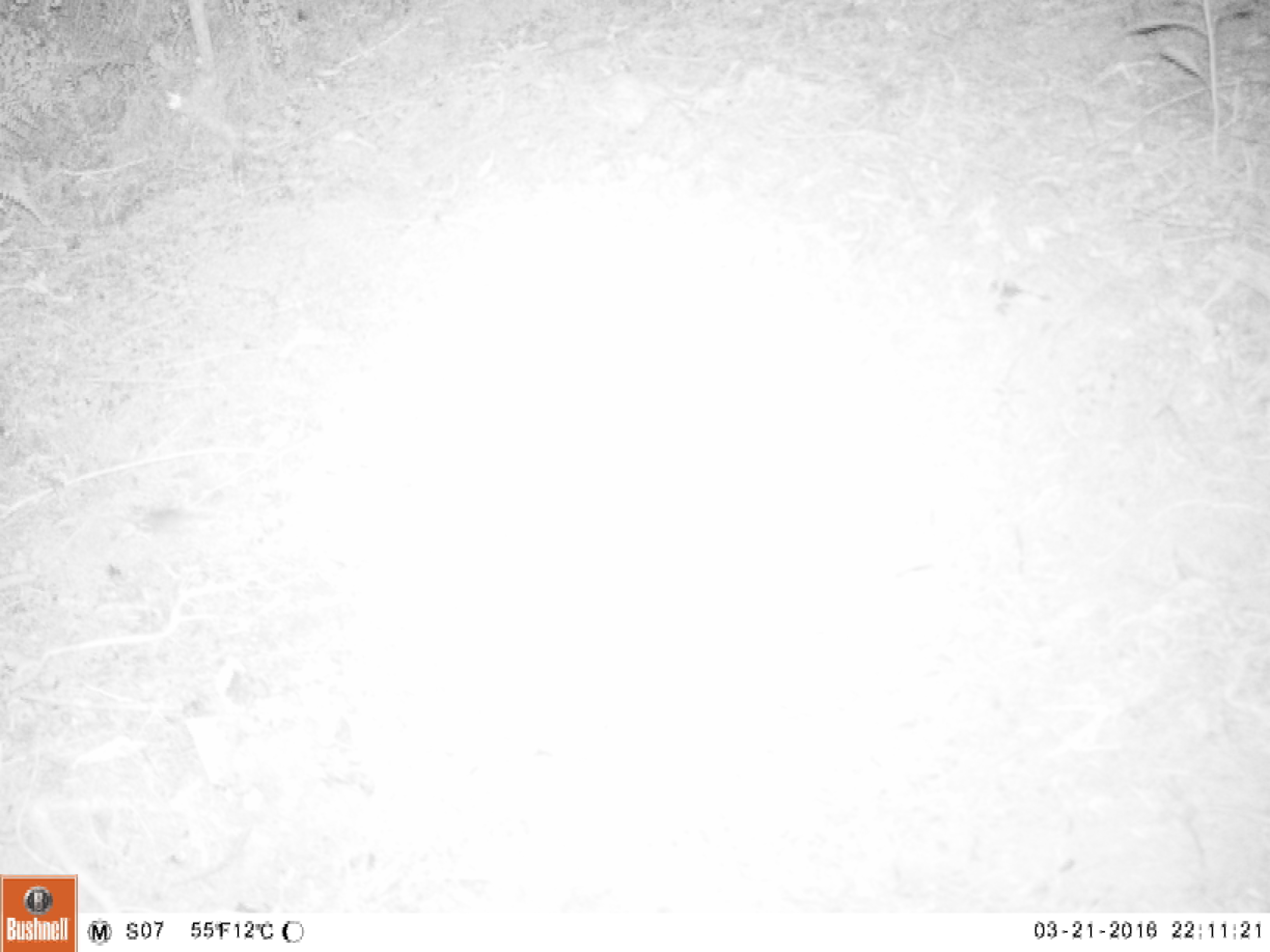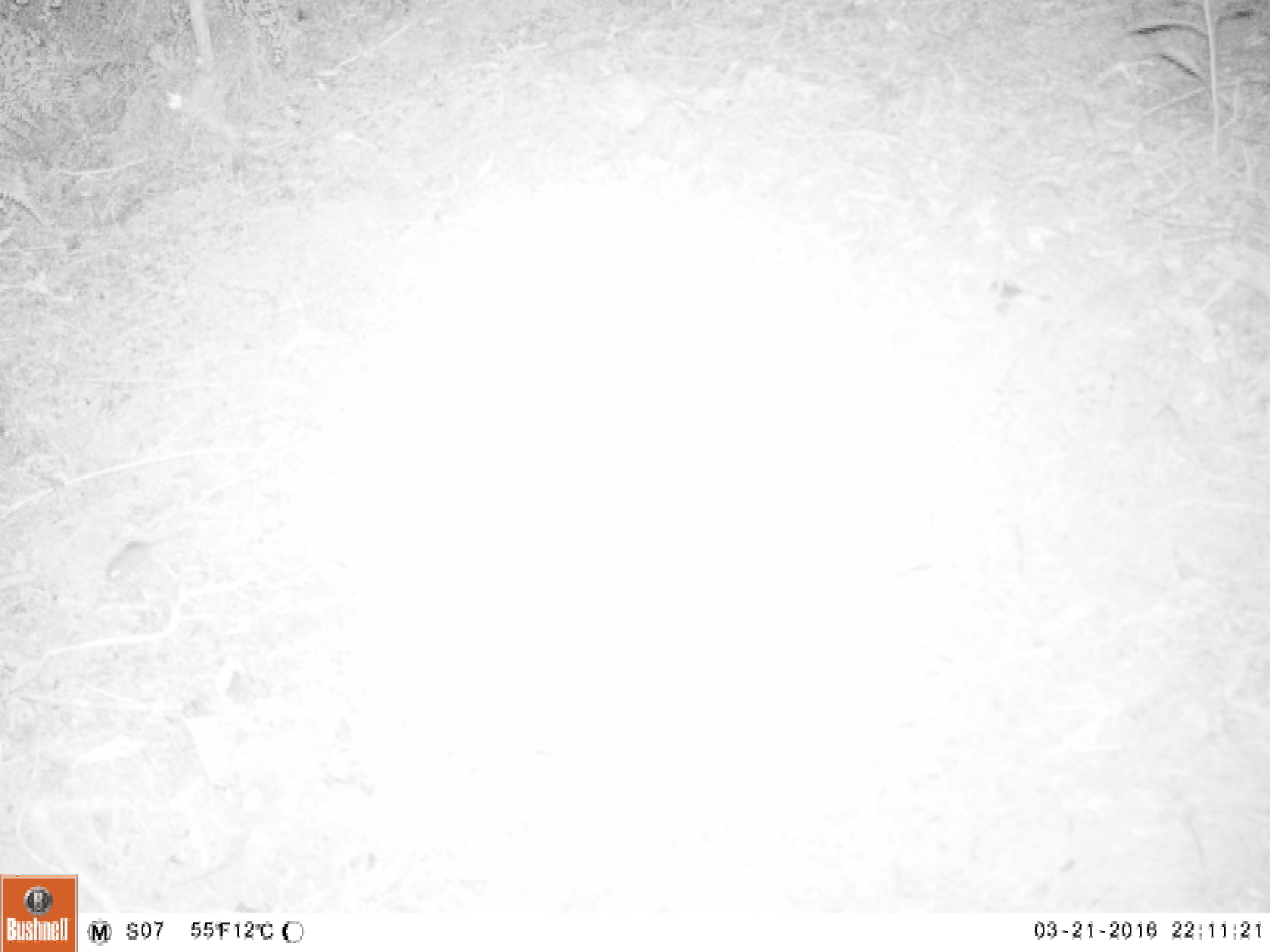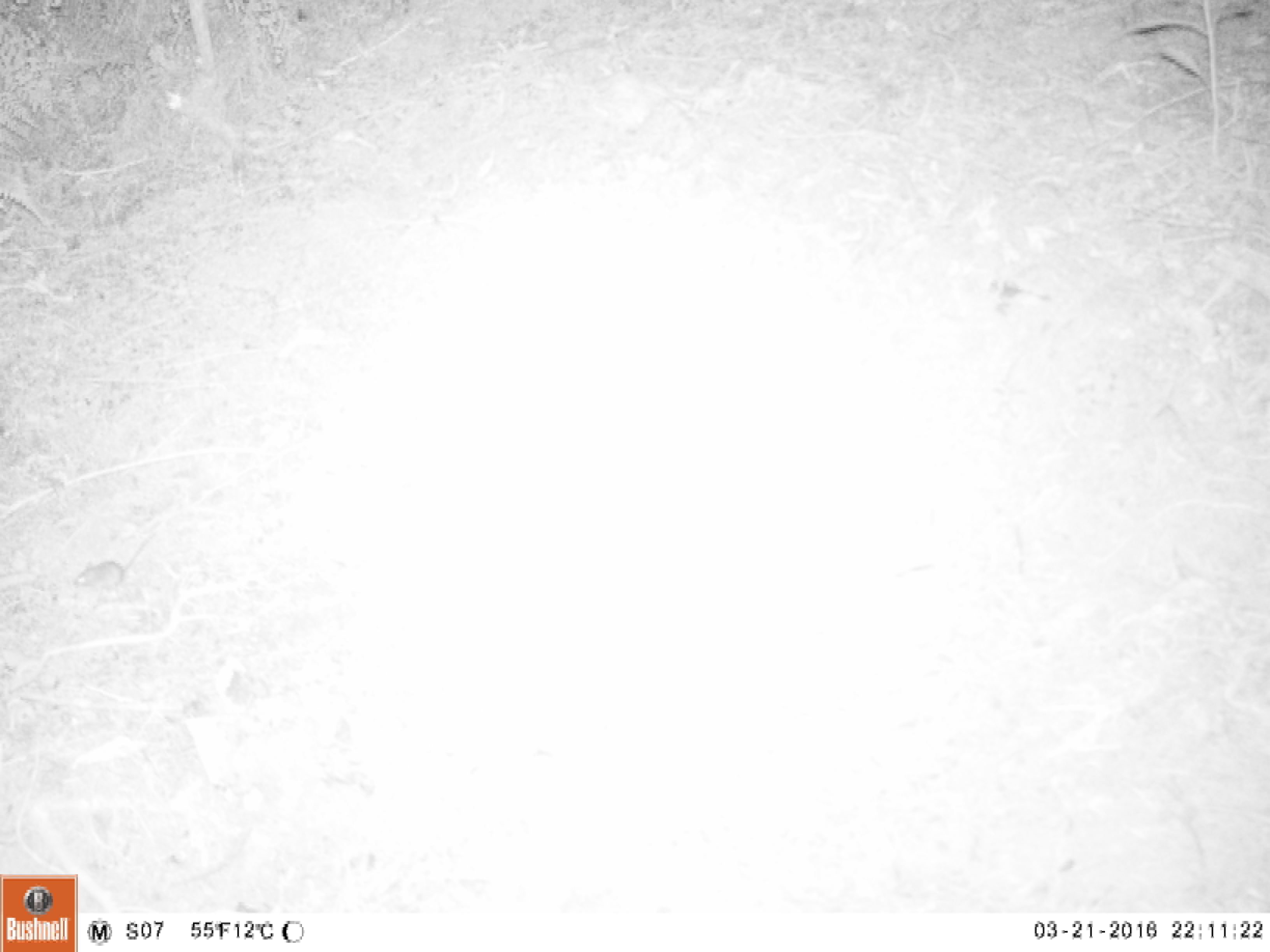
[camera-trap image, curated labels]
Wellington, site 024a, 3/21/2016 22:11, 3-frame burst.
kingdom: Animalia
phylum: Chordata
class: Mammalia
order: Rodentia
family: Muridae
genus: Mus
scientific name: Mus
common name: mouse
Mouse (Mus).